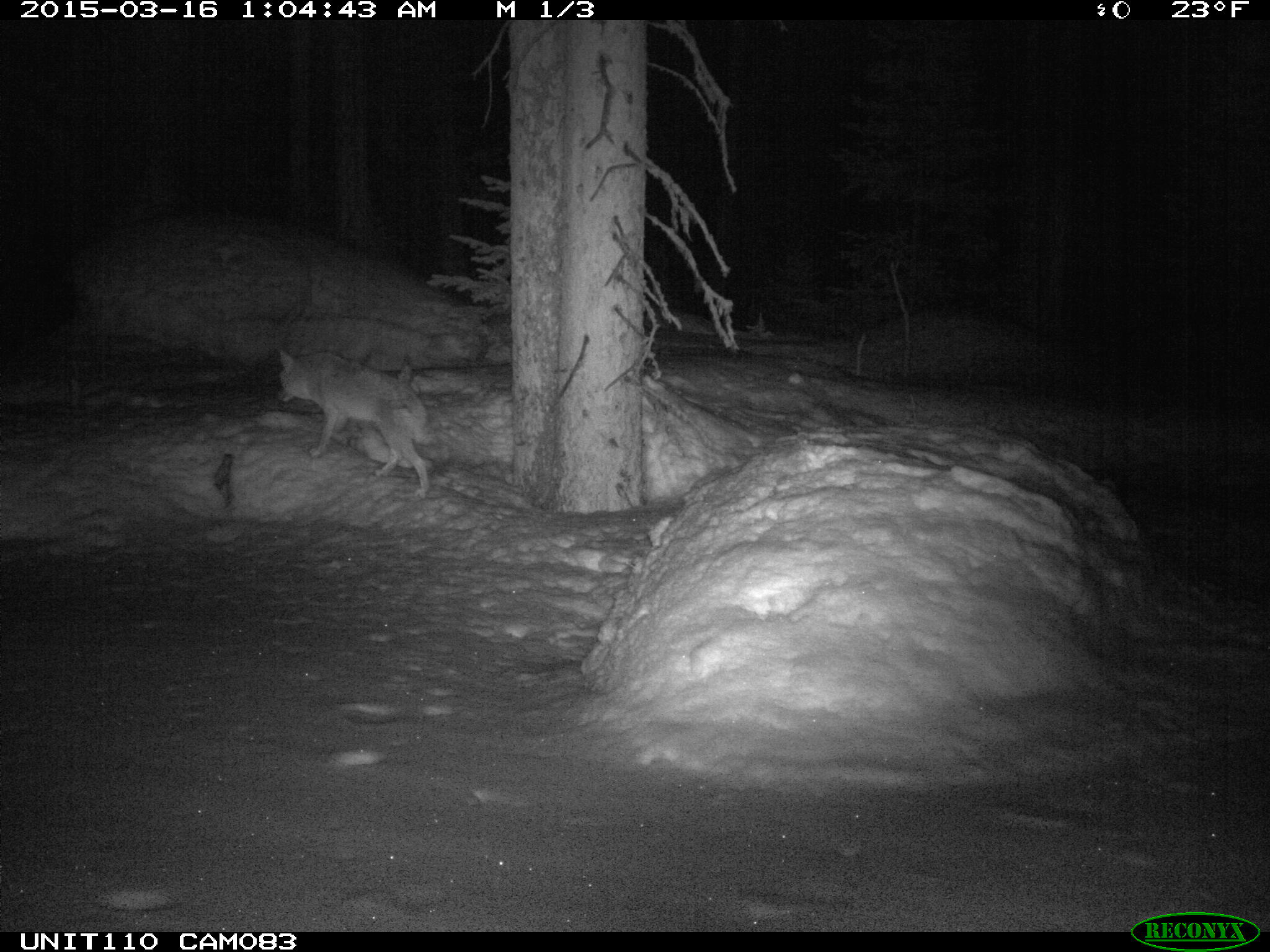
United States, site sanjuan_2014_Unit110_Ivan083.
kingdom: Animalia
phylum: Chordata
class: Mammalia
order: Carnivora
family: Canidae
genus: Canis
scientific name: Canis latrans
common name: coyote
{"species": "Canis latrans (coyote)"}